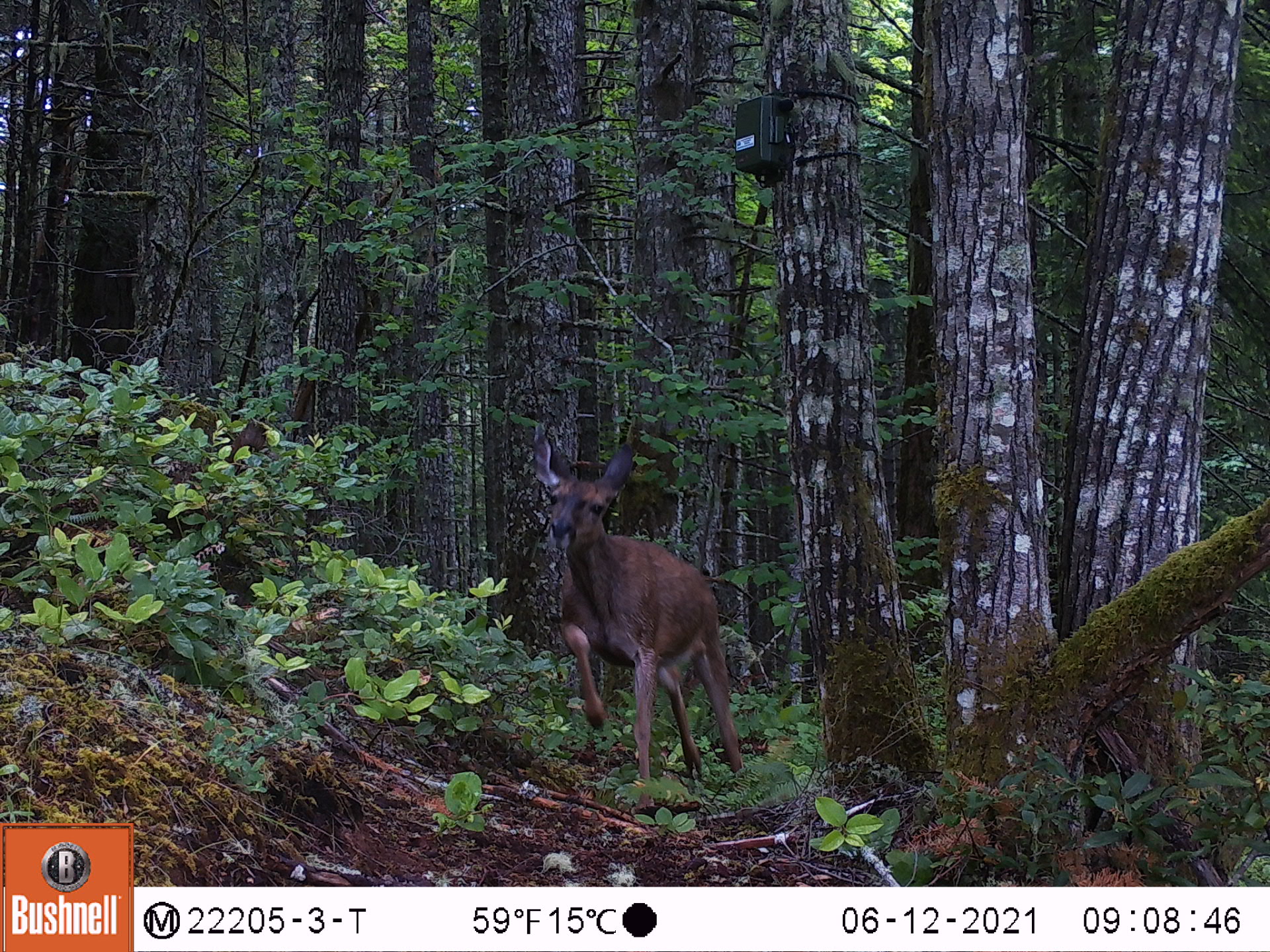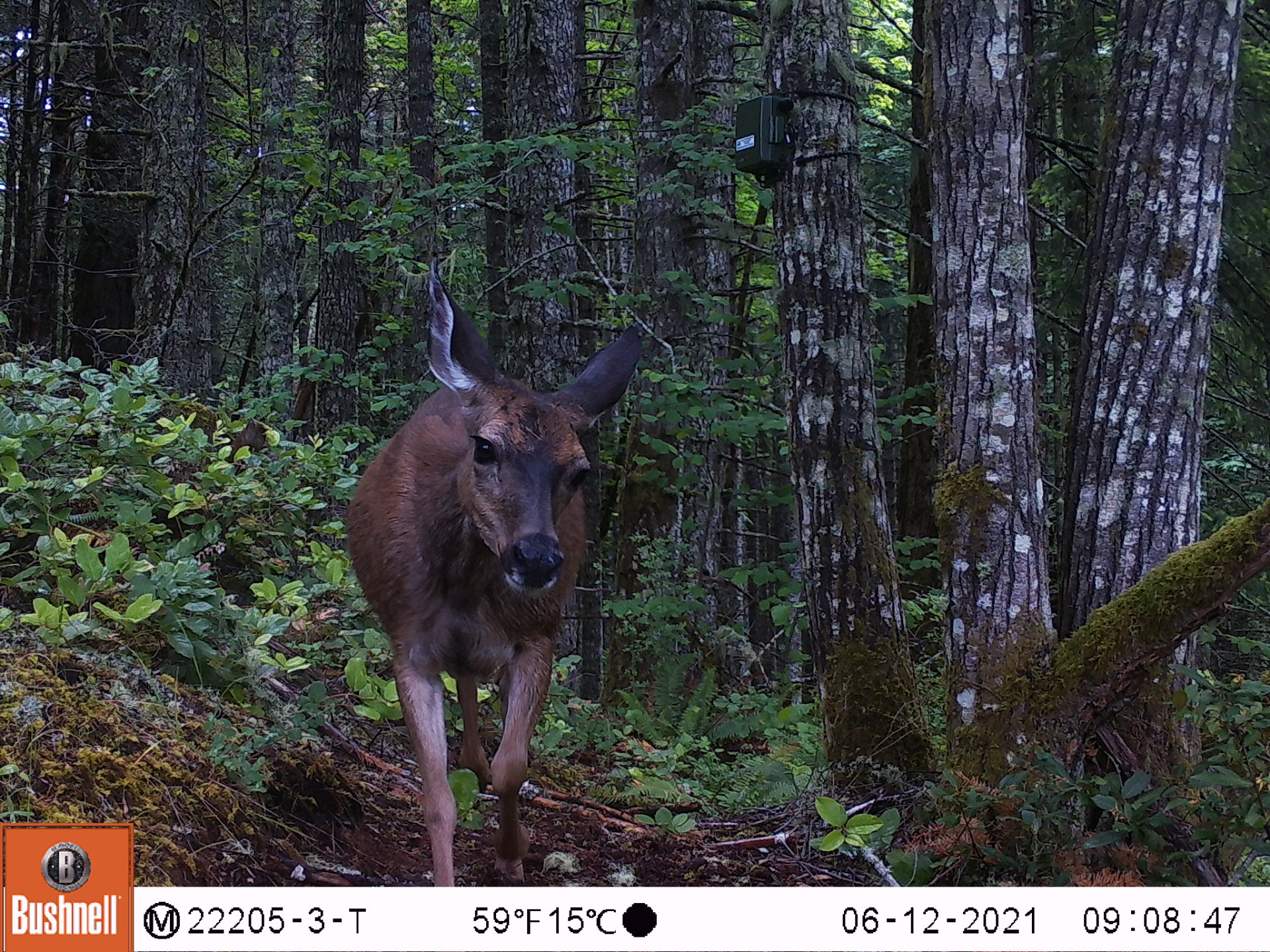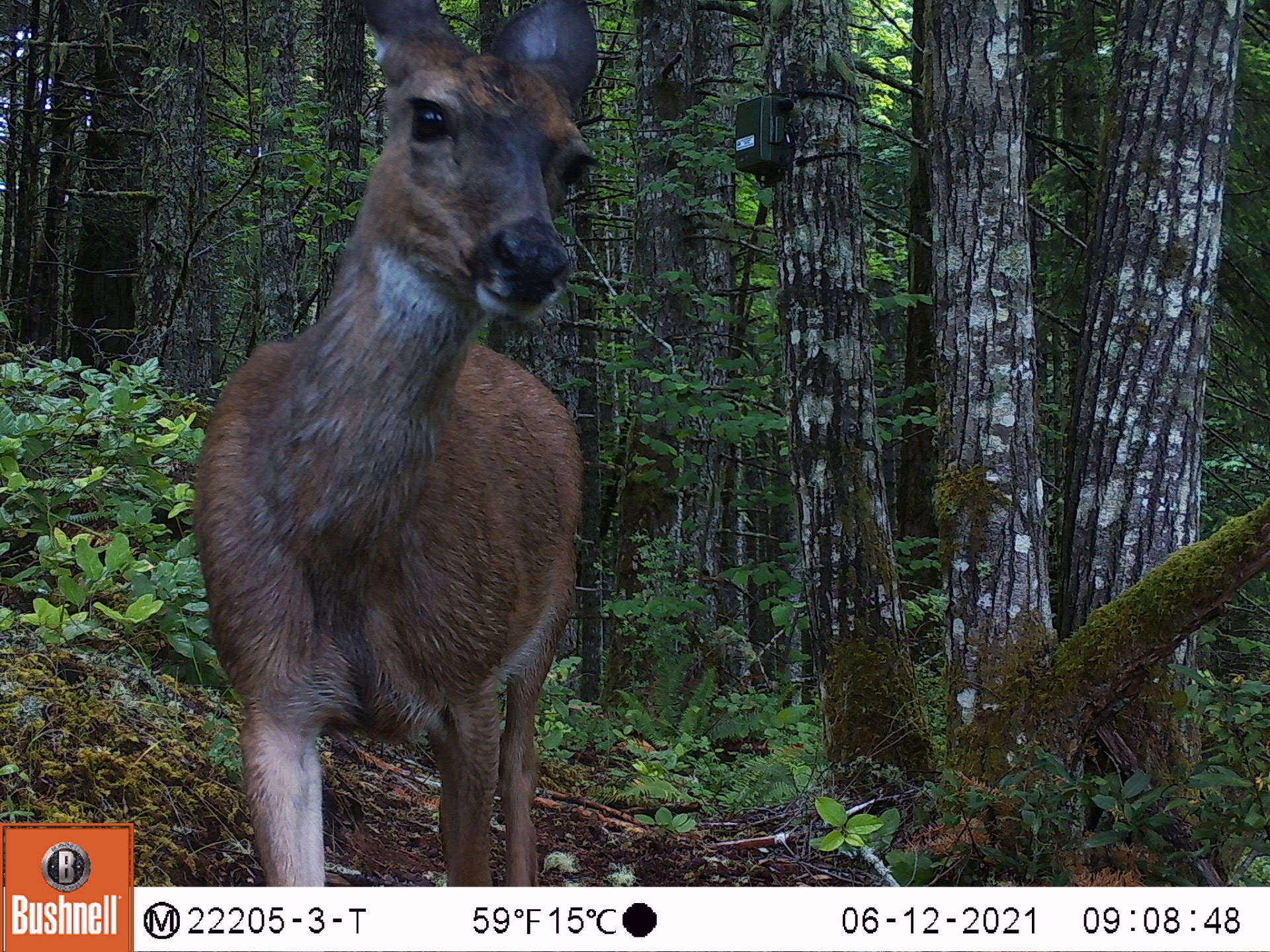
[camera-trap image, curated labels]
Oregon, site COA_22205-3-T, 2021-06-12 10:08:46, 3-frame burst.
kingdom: Animalia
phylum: Chordata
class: Mammalia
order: Artiodactyla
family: Cervidae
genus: Odocoileus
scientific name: Odocoileus hemionus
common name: black-tailed deer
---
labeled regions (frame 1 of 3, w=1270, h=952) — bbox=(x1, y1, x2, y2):
black-tailed deer: bbox=(494, 405, 791, 824)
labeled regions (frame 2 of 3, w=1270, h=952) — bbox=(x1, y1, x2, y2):
black-tailed deer: bbox=(294, 233, 660, 885)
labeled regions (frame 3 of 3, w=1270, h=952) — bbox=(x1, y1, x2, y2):
black-tailed deer: bbox=(152, 0, 665, 885)